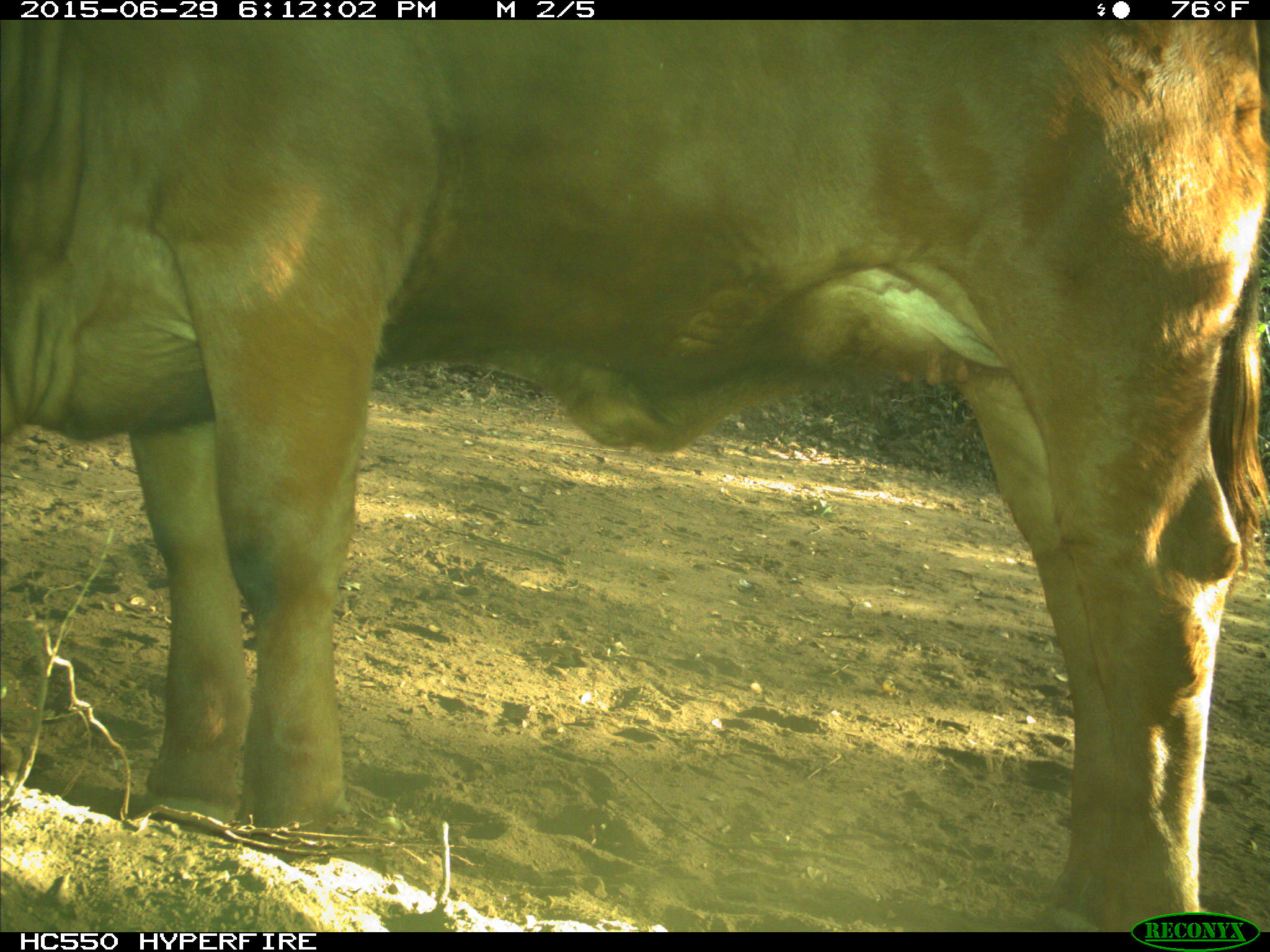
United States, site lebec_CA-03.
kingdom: Animalia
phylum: Chordata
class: Mammalia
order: Artiodactyla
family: Bovidae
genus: Bos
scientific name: Bos taurus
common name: domestic cow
Bos taurus (domestic cow).